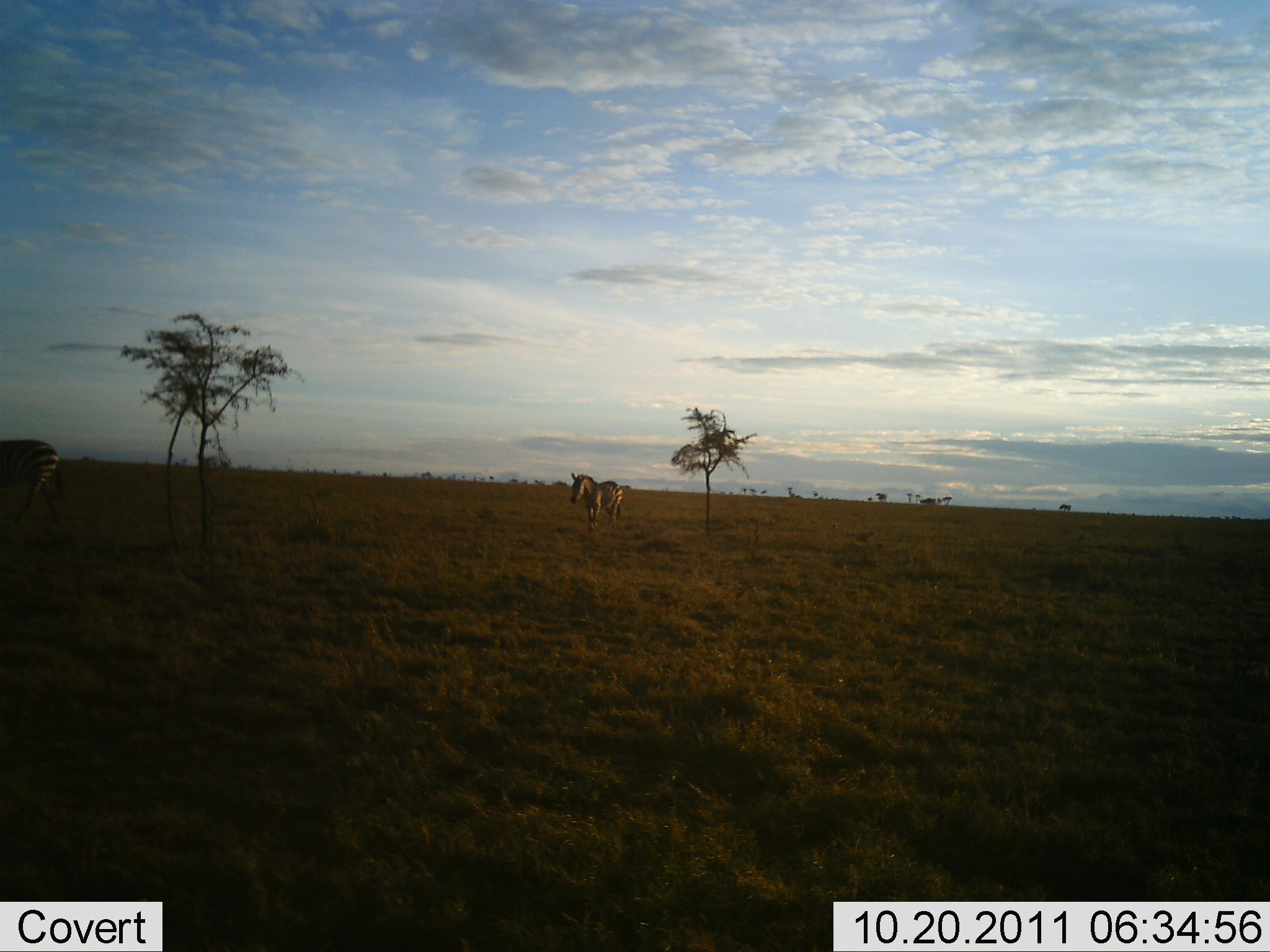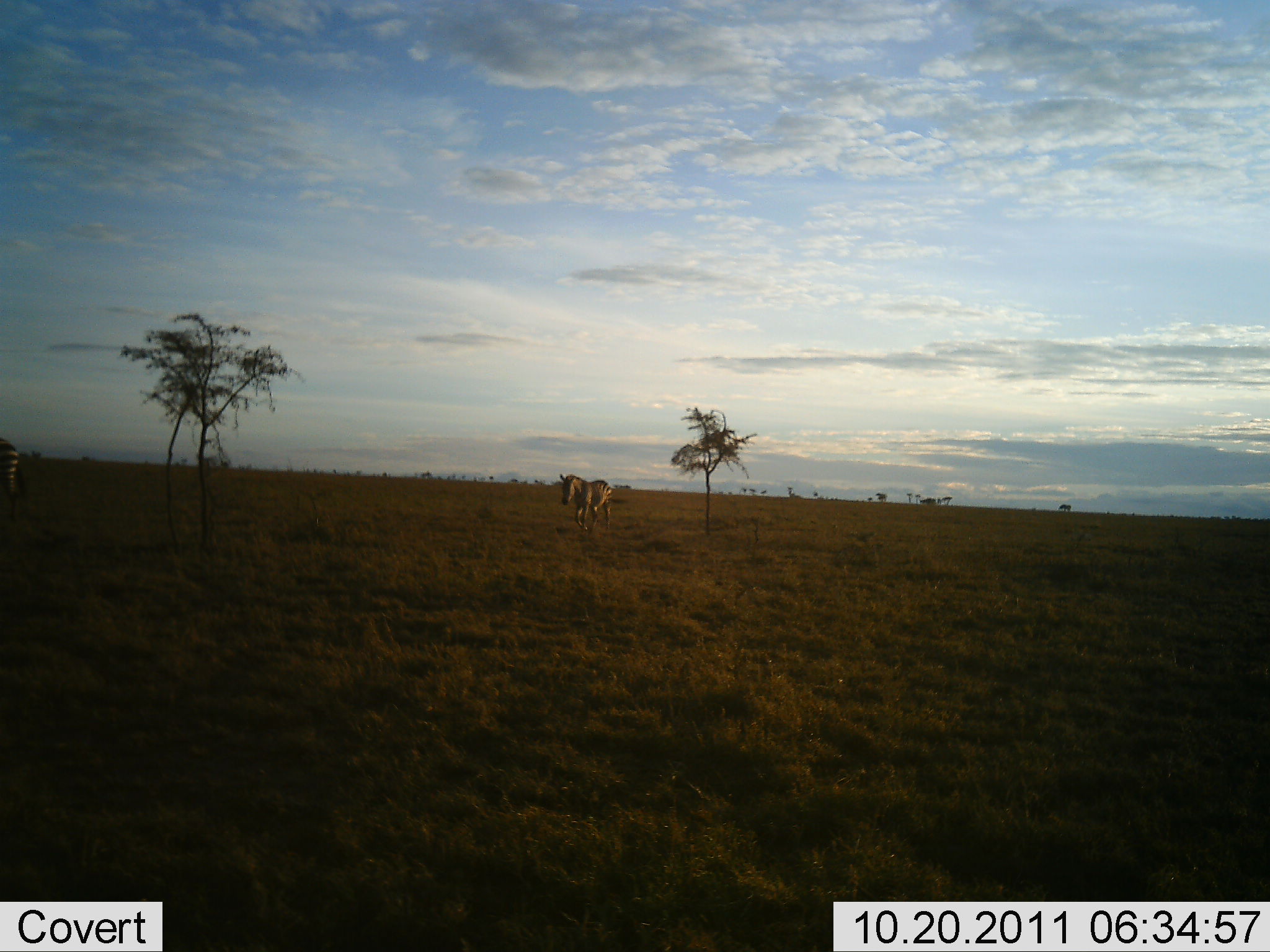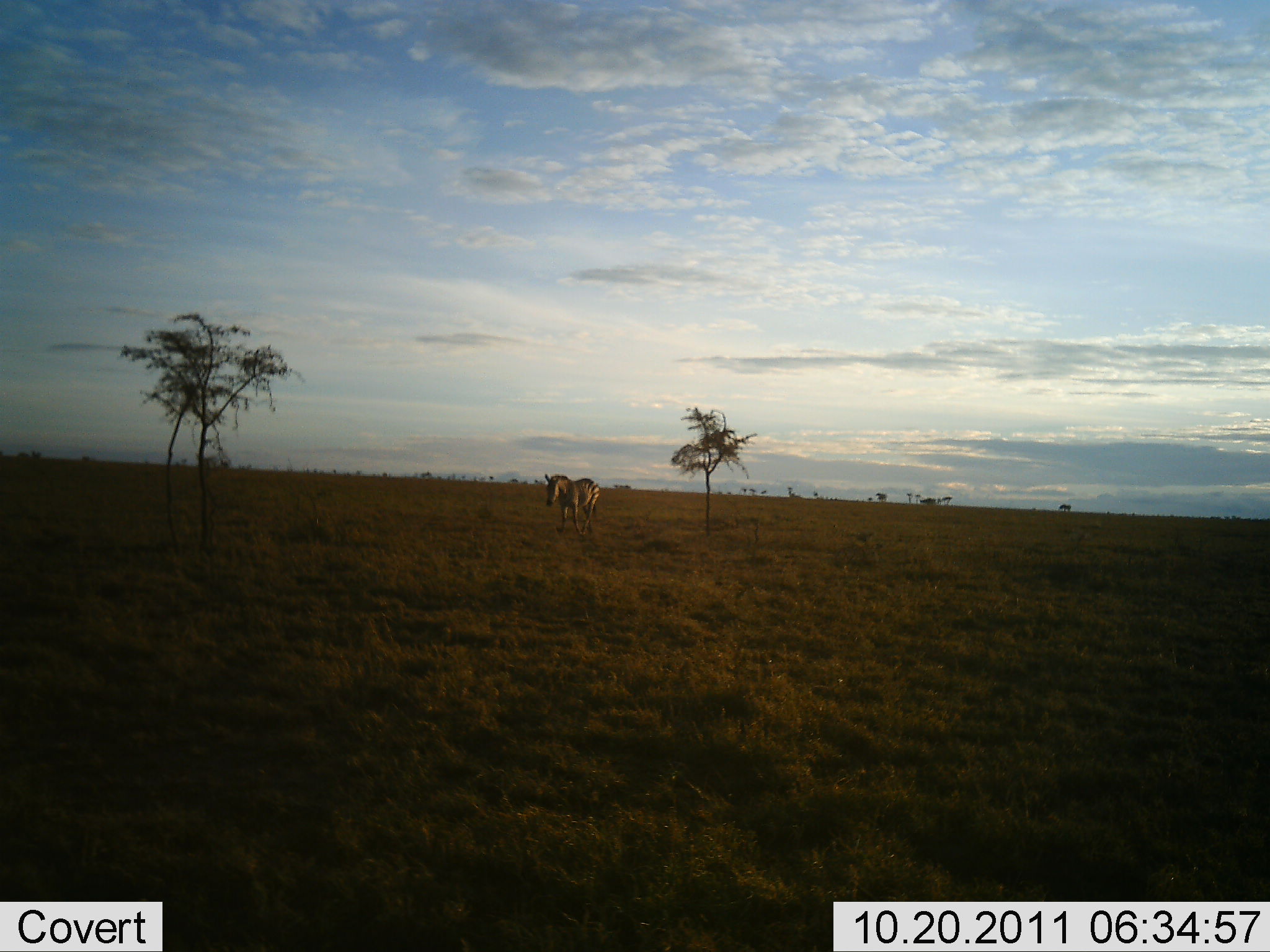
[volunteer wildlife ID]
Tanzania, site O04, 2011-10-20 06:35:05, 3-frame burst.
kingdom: Animalia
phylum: Chordata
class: Mammalia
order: Perissodactyla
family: Equidae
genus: Equus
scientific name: Equus quagga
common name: plains zebra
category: zebra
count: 2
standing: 20%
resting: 0%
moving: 90%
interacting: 0%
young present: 0%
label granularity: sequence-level